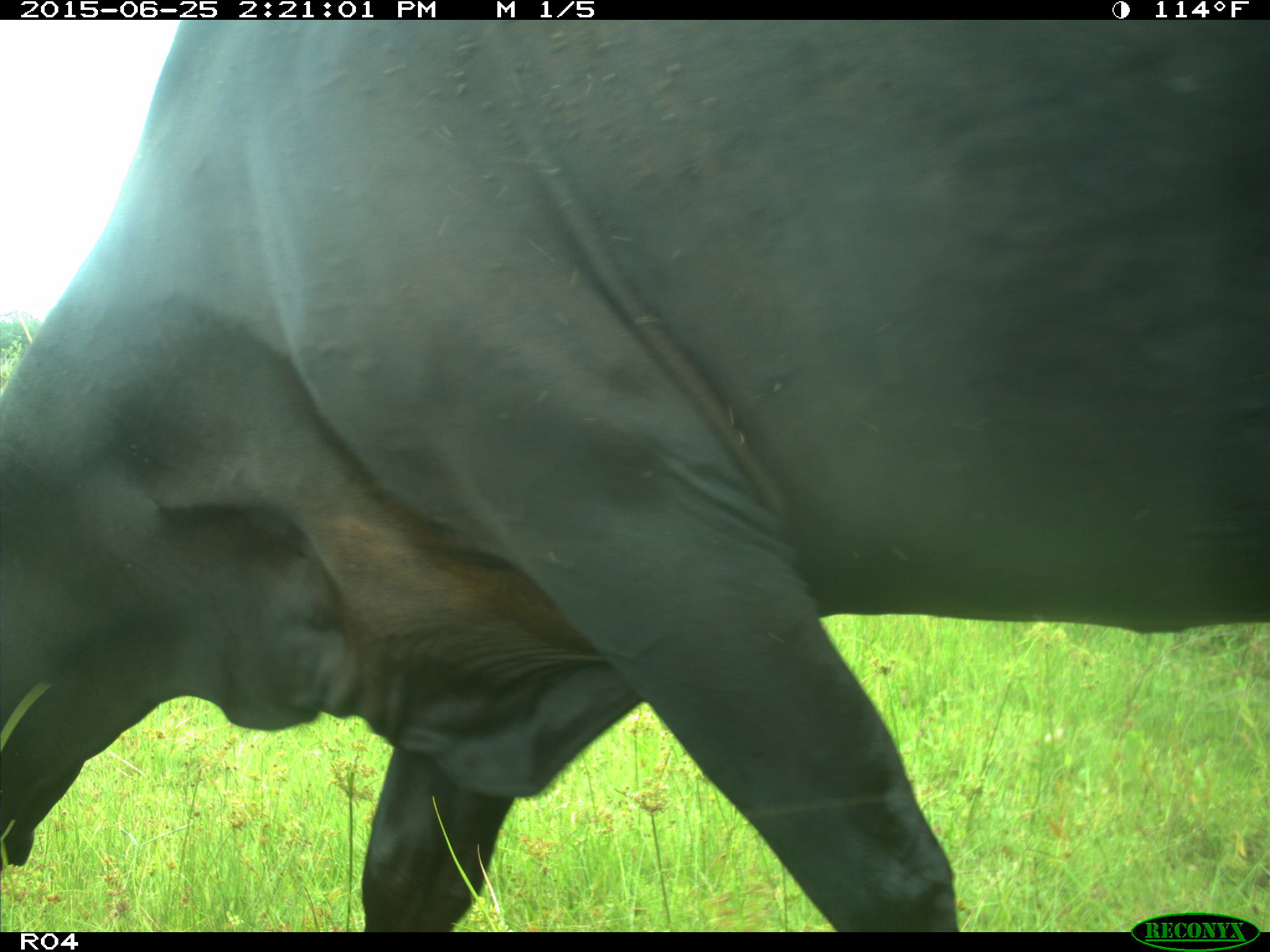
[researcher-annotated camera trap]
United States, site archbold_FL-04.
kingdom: Animalia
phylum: Chordata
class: Mammalia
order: Artiodactyla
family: Bovidae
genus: Bos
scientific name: Bos taurus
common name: domestic cow